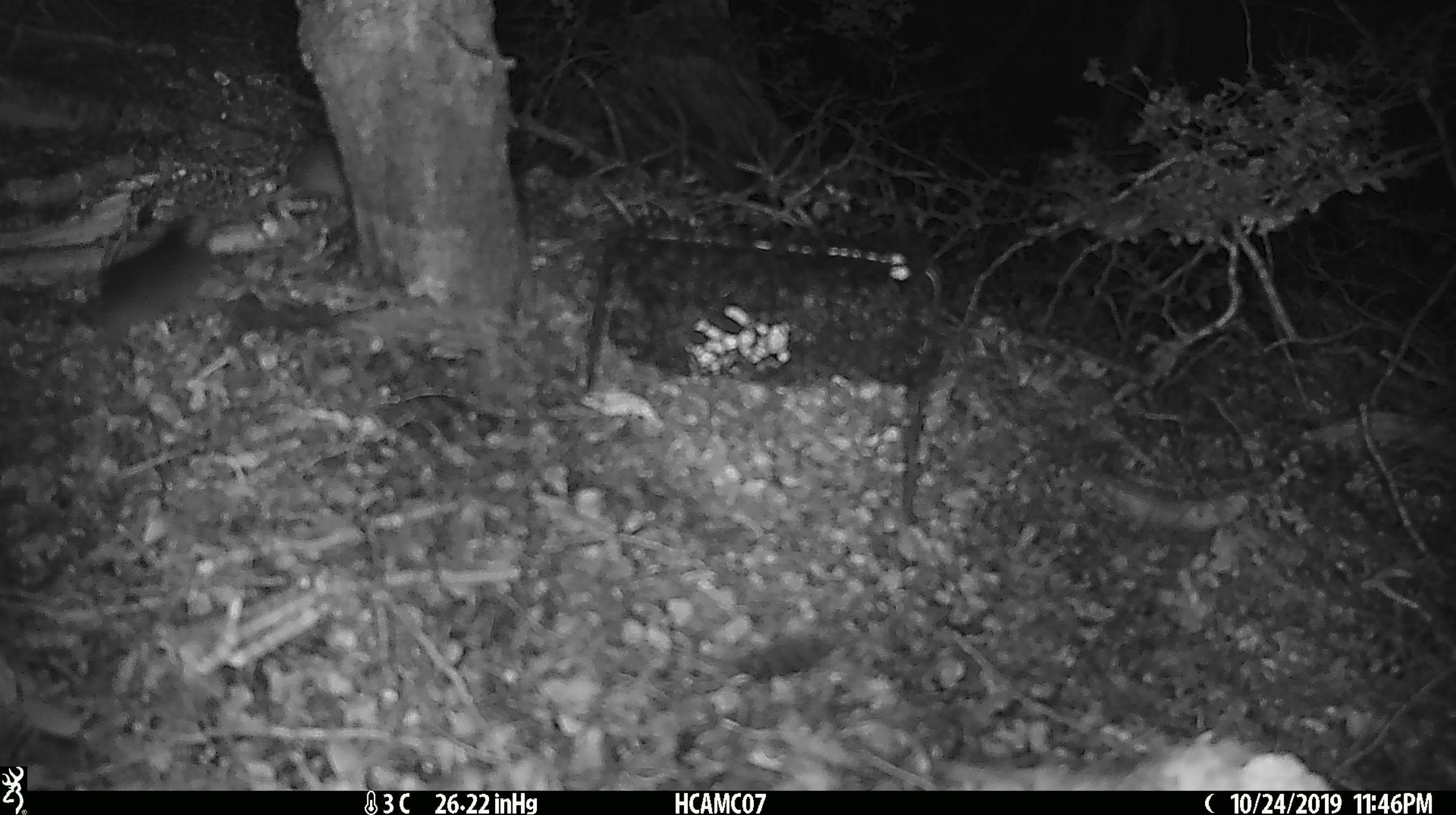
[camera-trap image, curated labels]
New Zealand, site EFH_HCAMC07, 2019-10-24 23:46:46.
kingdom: Animalia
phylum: Chordata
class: Mammalia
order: Rodentia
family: Muridae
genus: Mus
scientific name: Mus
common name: mouse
Mouse (Mus).